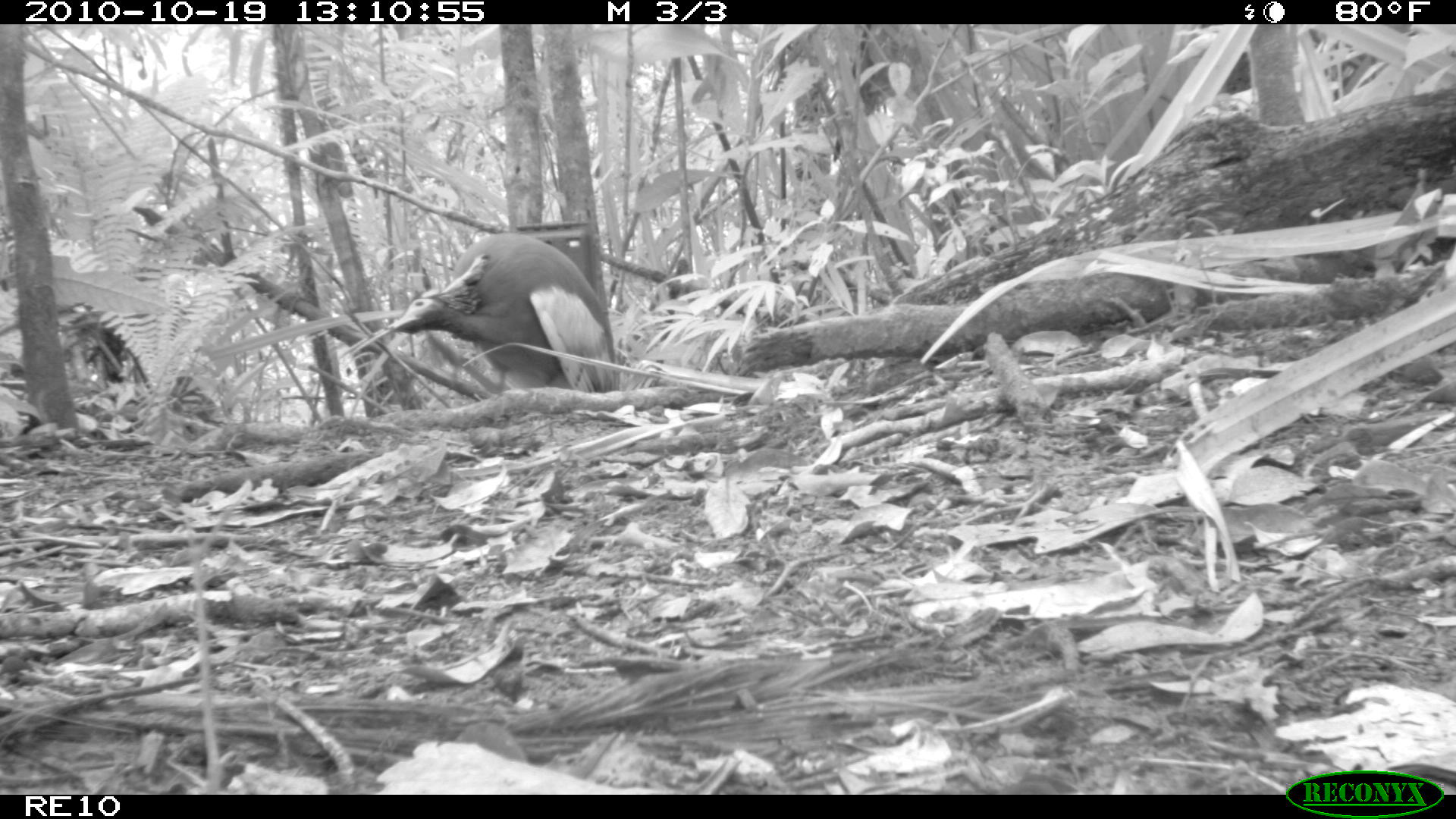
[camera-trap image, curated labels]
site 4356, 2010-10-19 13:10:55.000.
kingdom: Animalia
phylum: Chordata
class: Aves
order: Pelecaniformes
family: Threskiornithidae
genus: Lophotibis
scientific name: Lophotibis cristata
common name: madagascan ibis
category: lophotibis cristataa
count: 1